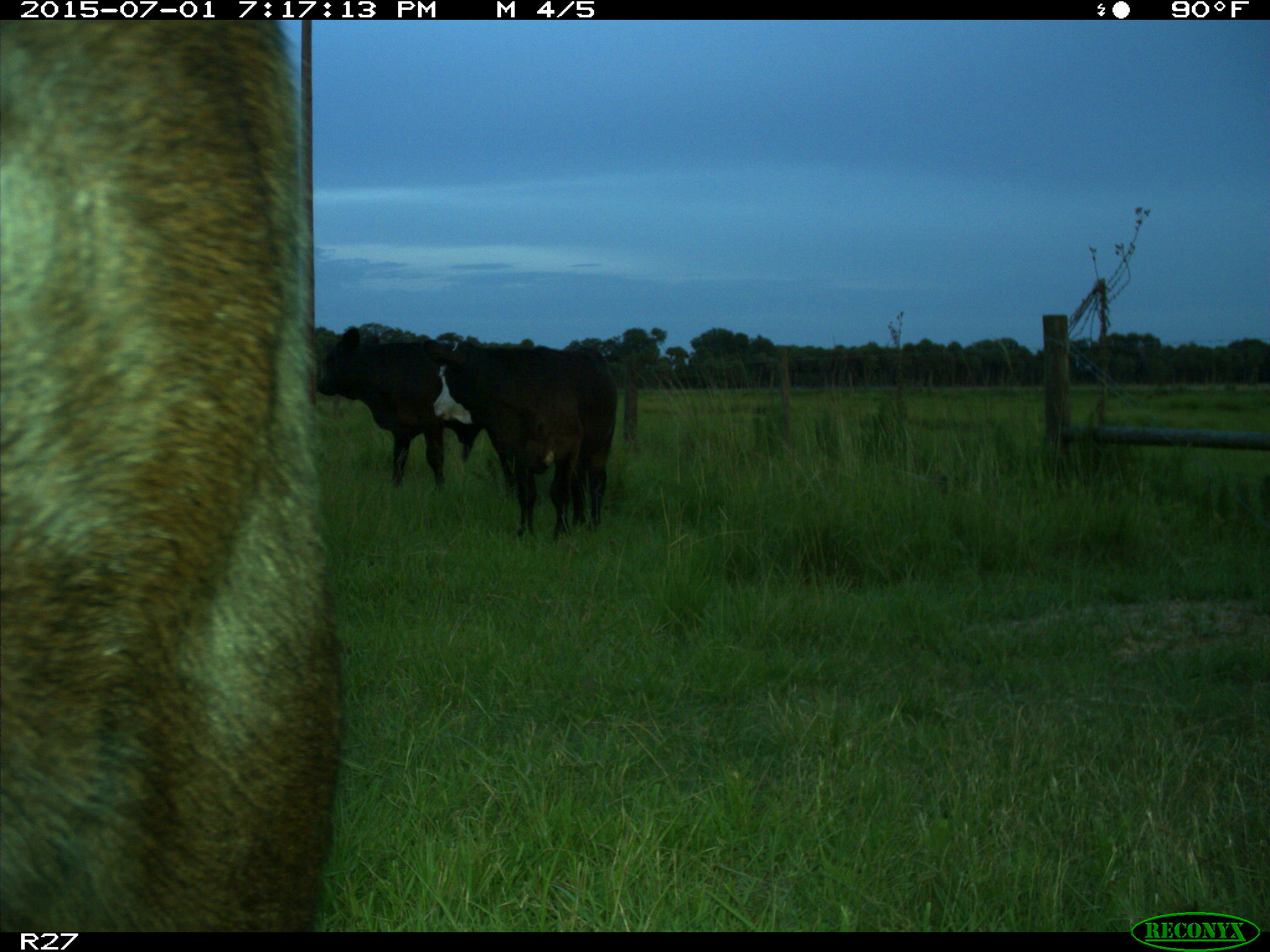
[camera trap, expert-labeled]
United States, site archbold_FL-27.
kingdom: Animalia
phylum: Chordata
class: Mammalia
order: Artiodactyla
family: Bovidae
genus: Bos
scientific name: Bos taurus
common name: domestic cow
Bos taurus (domestic cow).